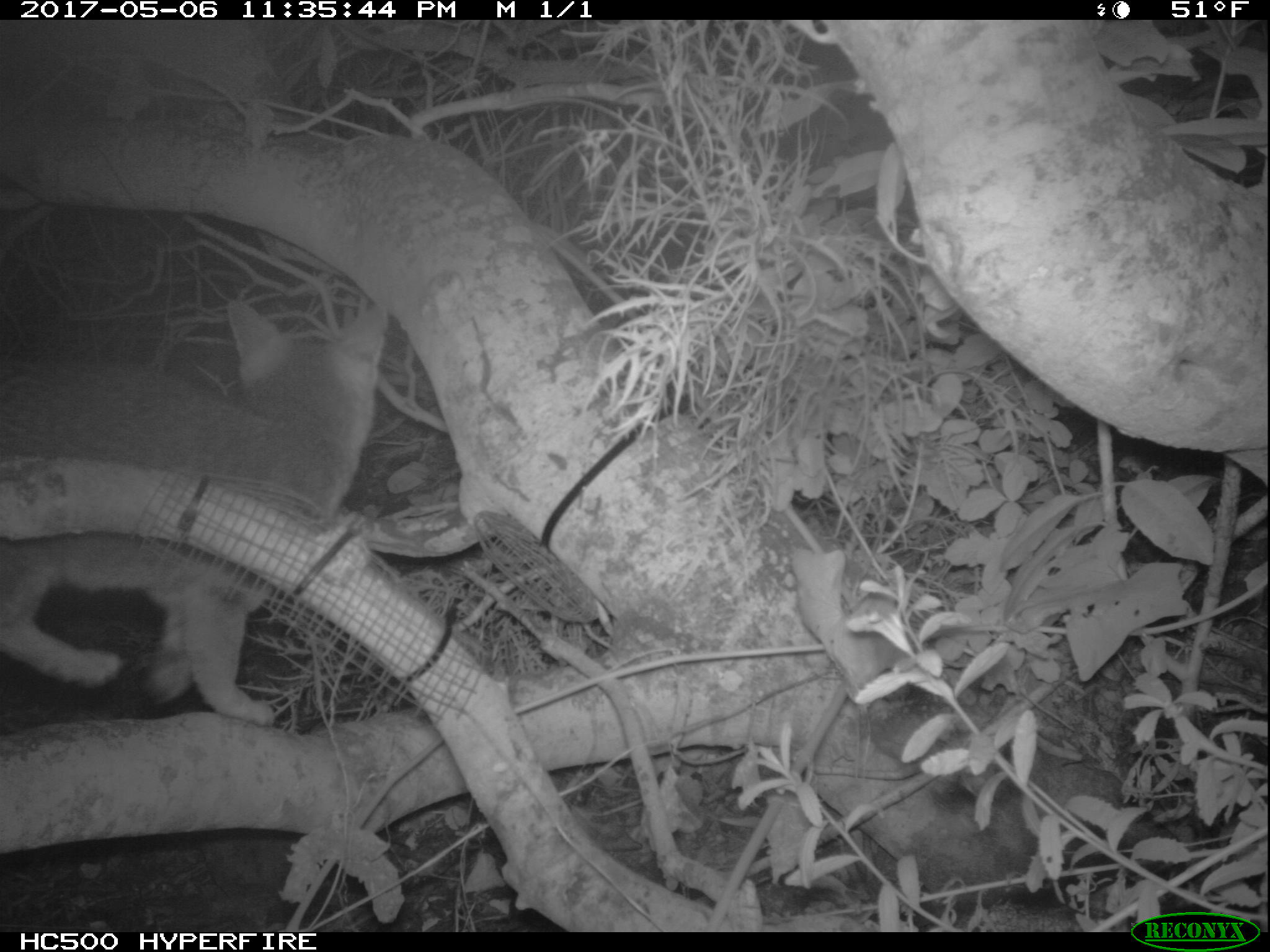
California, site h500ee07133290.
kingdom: Animalia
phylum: Chordata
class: Mammalia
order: Carnivora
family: Canidae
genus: Urocyon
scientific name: Urocyon littoralis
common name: island fox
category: fox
Fox (island fox) (Urocyon littoralis).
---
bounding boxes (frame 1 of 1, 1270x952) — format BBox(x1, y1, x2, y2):
fox: BBox(0, 302, 388, 726)